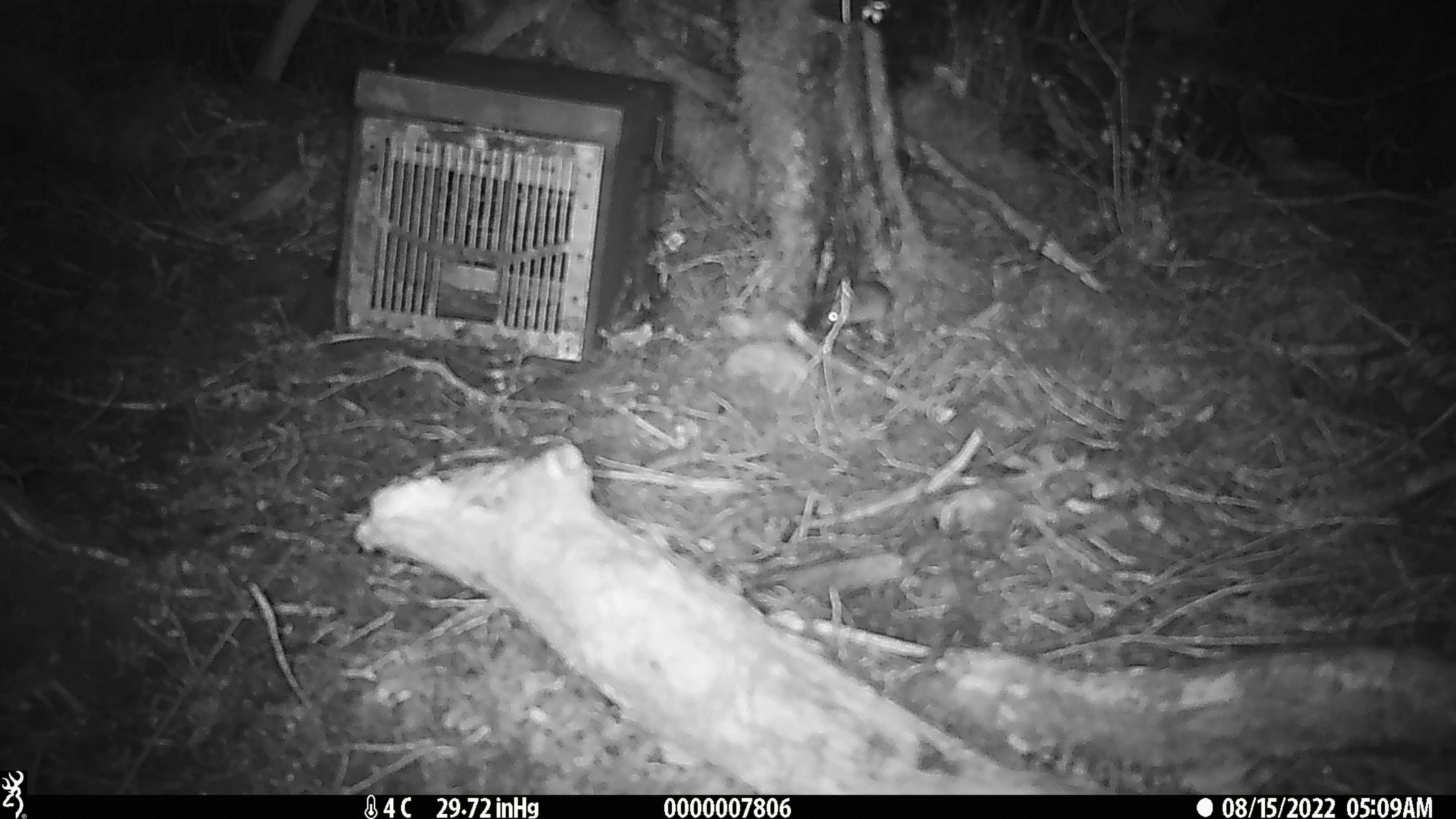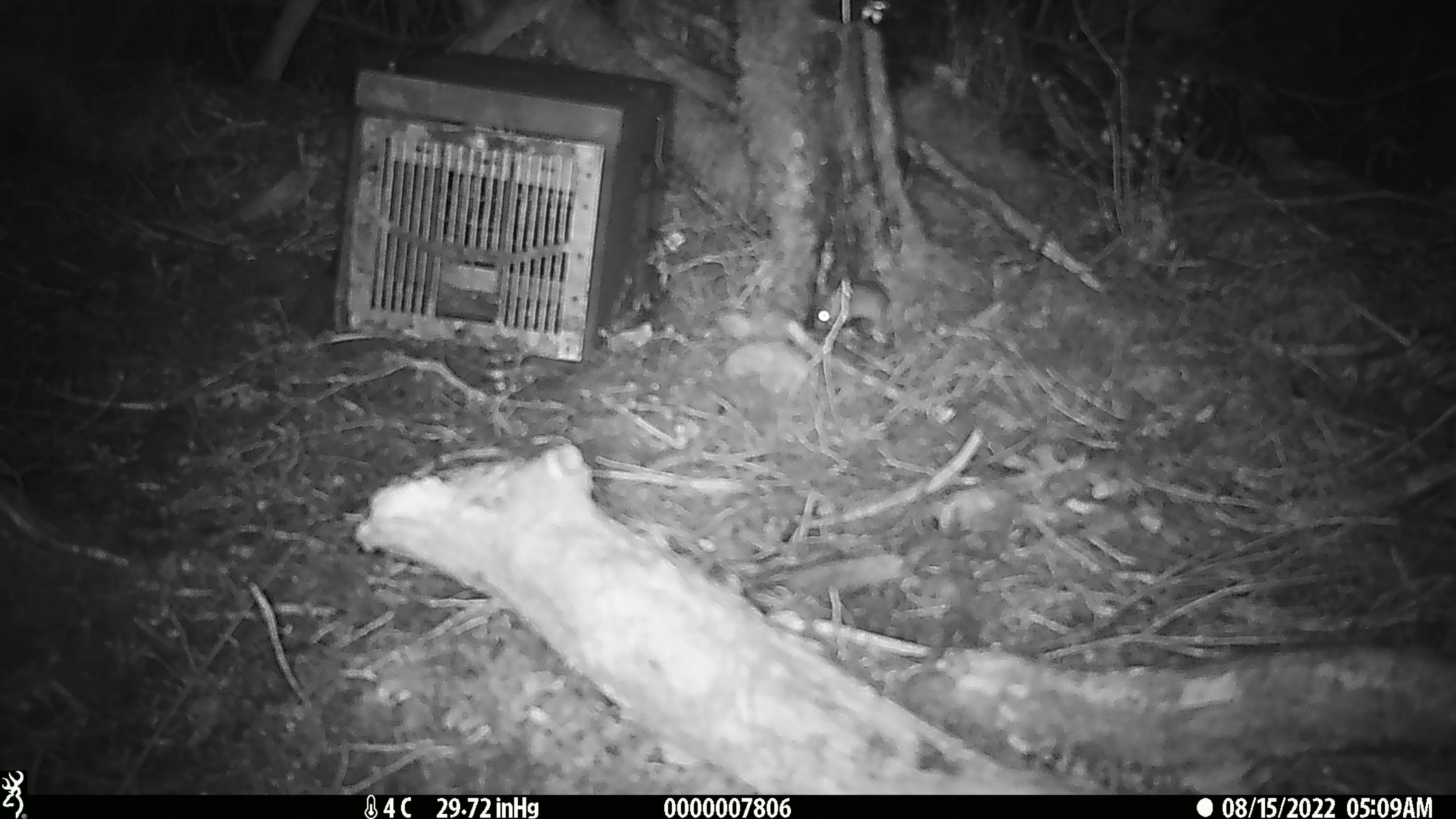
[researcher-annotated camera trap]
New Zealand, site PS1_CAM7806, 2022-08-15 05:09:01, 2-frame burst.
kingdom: Animalia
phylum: Chordata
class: Mammalia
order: Rodentia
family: Muridae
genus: Mus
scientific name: Mus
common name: mouse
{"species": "mouse (Mus)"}